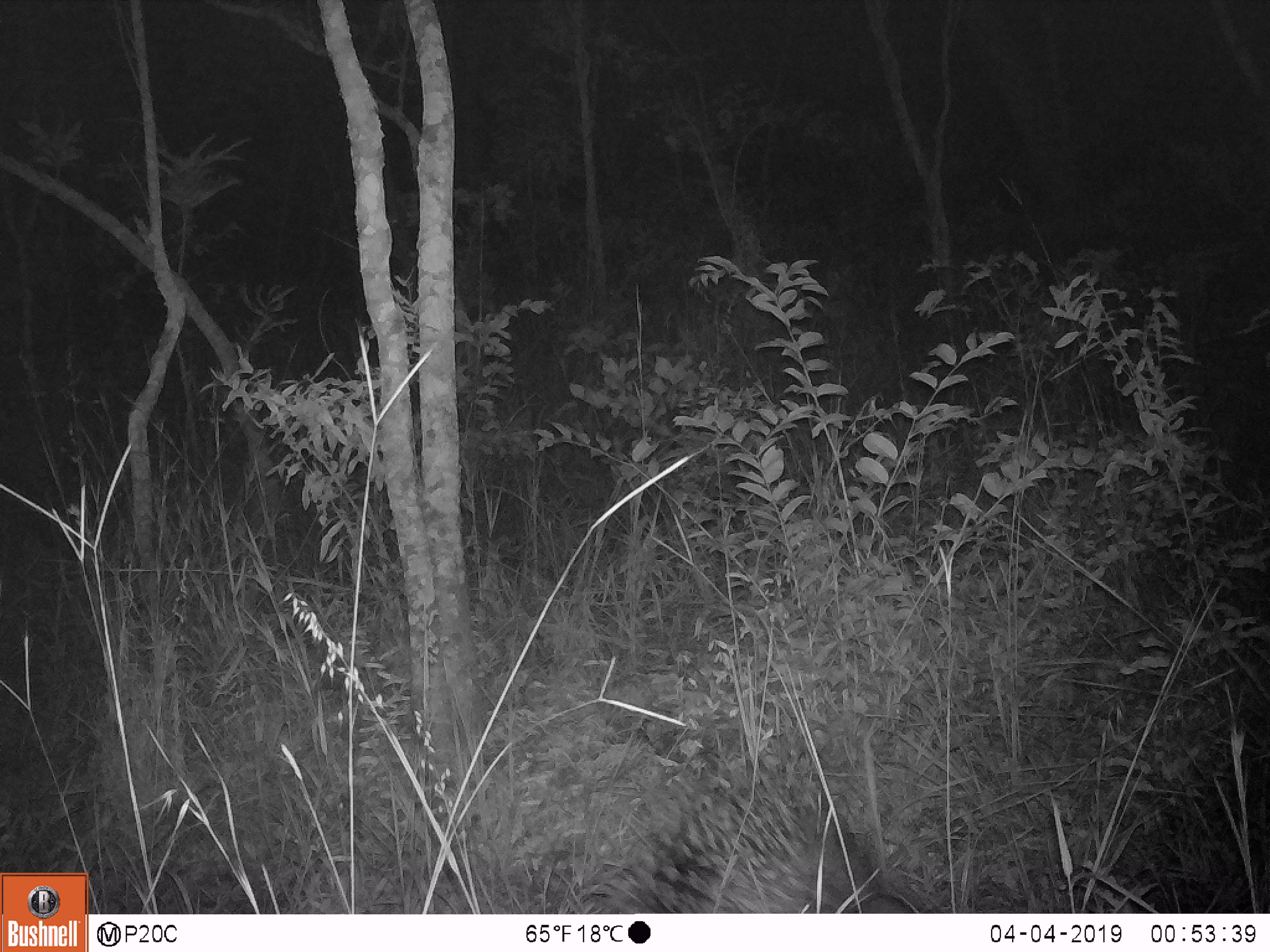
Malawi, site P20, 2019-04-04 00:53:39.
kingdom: Animalia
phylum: Chordata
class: Mammalia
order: Rodentia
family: Hystricidae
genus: Hystrix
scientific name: Hystrix africaeaustralis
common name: cape porcupine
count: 1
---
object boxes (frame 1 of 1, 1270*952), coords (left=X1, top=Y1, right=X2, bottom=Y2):
cape porcupine: (left=584, top=740, right=935, bottom=911)